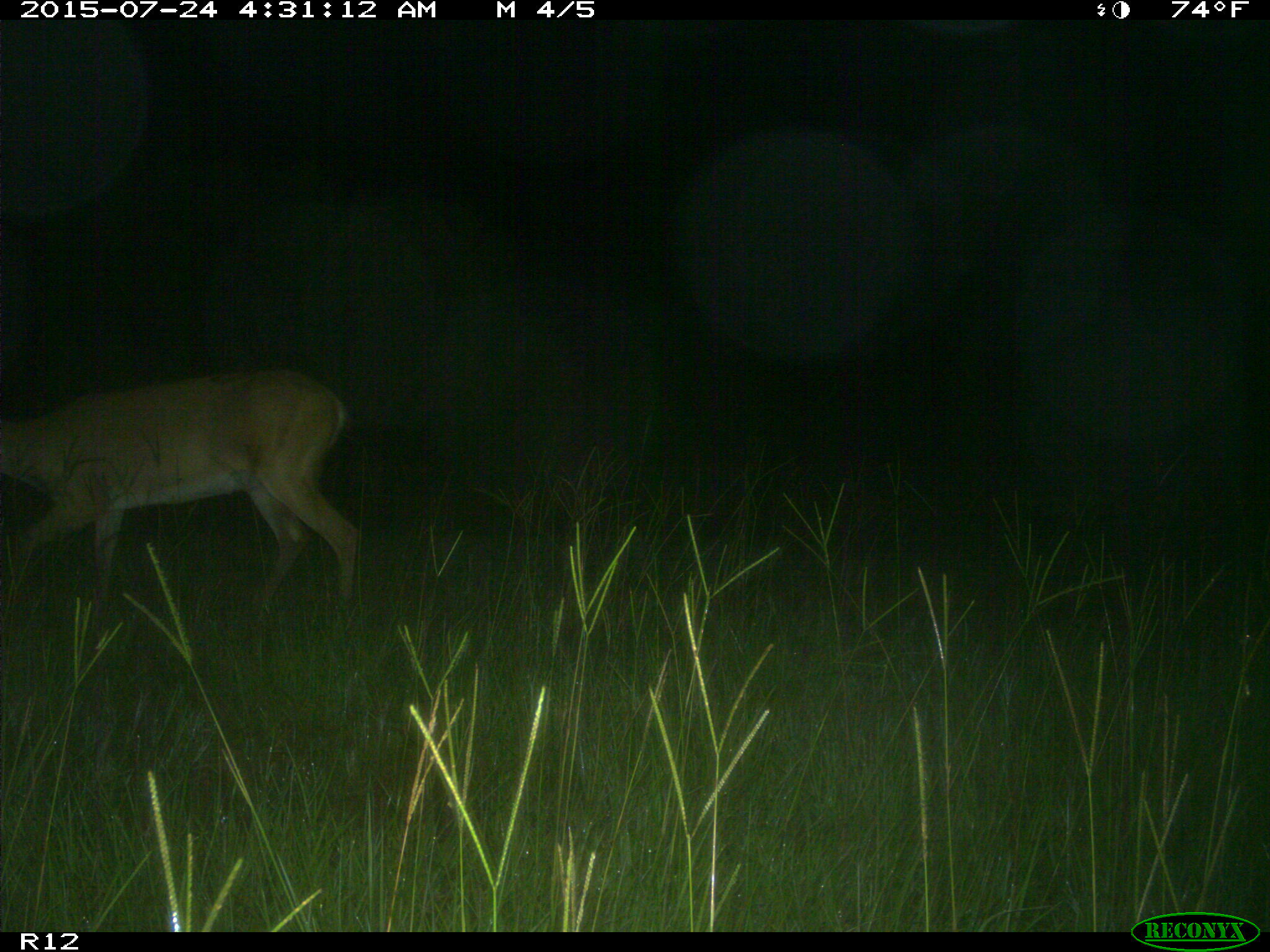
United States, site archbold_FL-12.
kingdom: Animalia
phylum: Chordata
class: Mammalia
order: Artiodactyla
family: Cervidae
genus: Odocoileus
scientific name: Odocoileus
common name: deer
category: unidentified deer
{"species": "unidentified deer (deer) (Odocoileus)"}